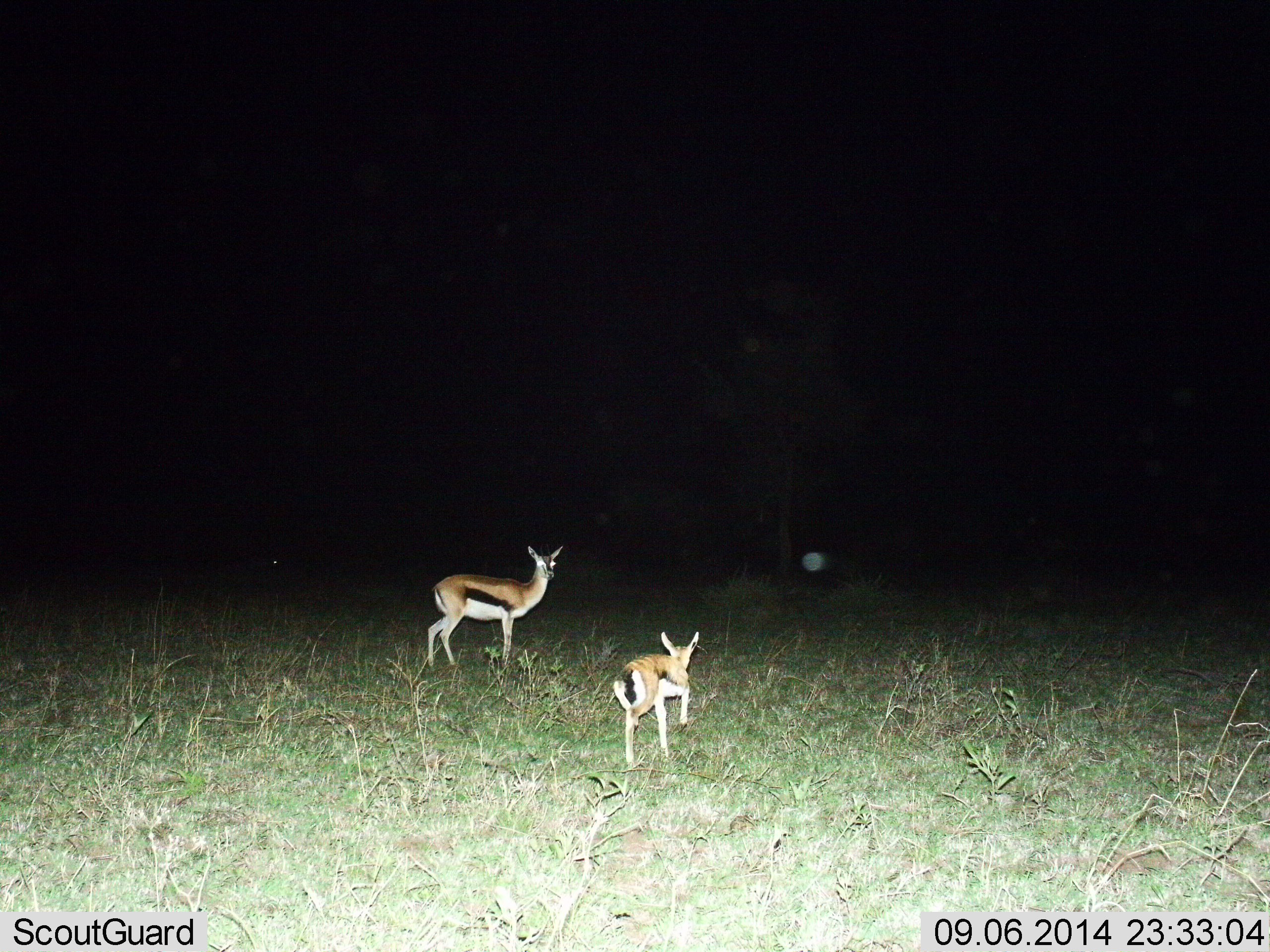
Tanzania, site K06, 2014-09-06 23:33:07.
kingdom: Animalia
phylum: Chordata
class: Mammalia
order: Artiodactyla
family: Bovidae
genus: Eudorcas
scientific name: Eudorcas thomsonii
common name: thomson's gazelle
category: gazellethomsons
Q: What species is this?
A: Gazellethomsons (thomson's gazelle) (Eudorcas thomsonii).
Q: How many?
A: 2.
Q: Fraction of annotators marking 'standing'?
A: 70%.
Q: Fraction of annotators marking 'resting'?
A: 0%.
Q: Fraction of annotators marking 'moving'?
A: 70%.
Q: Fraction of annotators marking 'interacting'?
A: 10%.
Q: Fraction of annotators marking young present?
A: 70%.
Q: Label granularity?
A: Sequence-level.